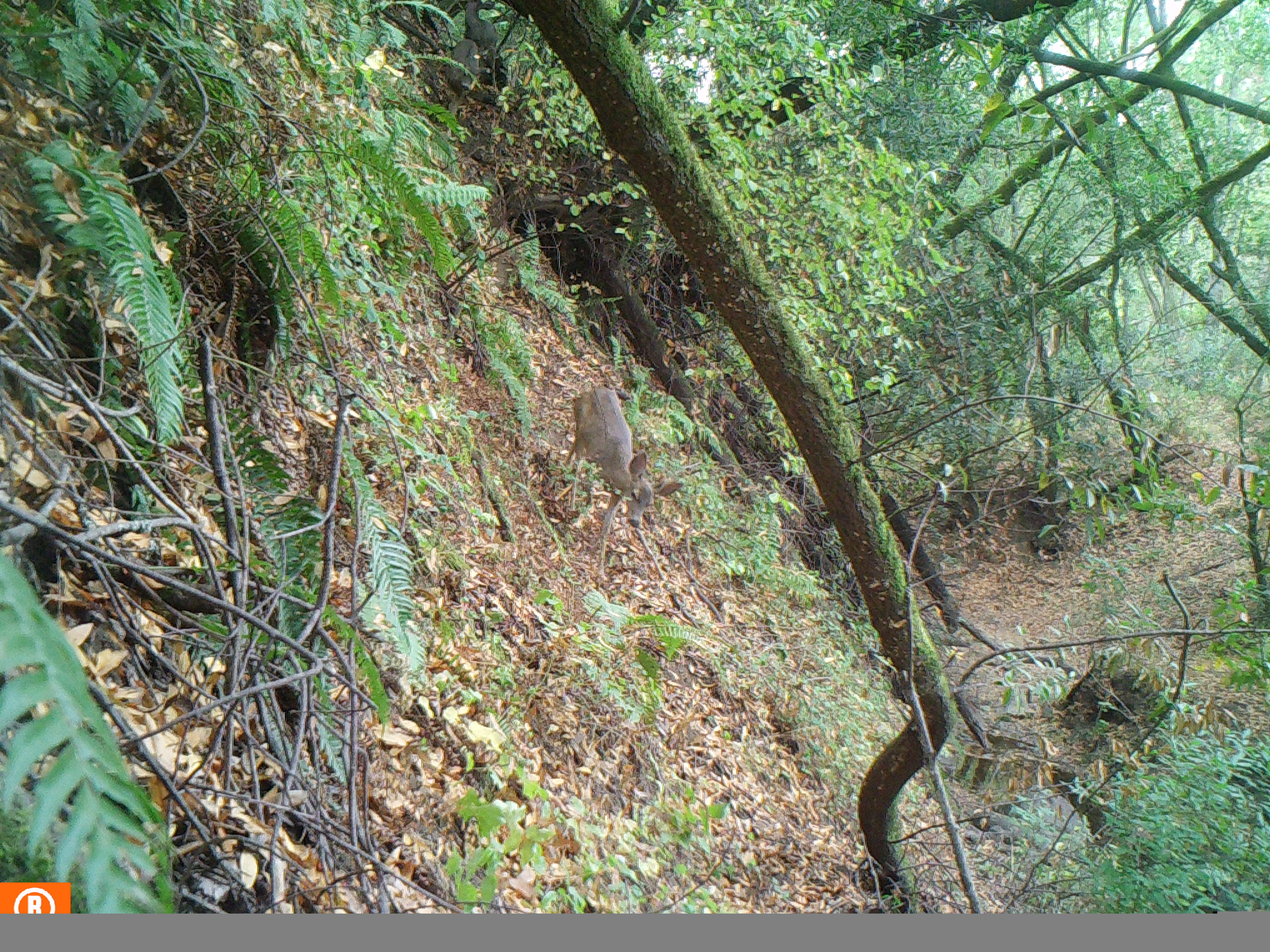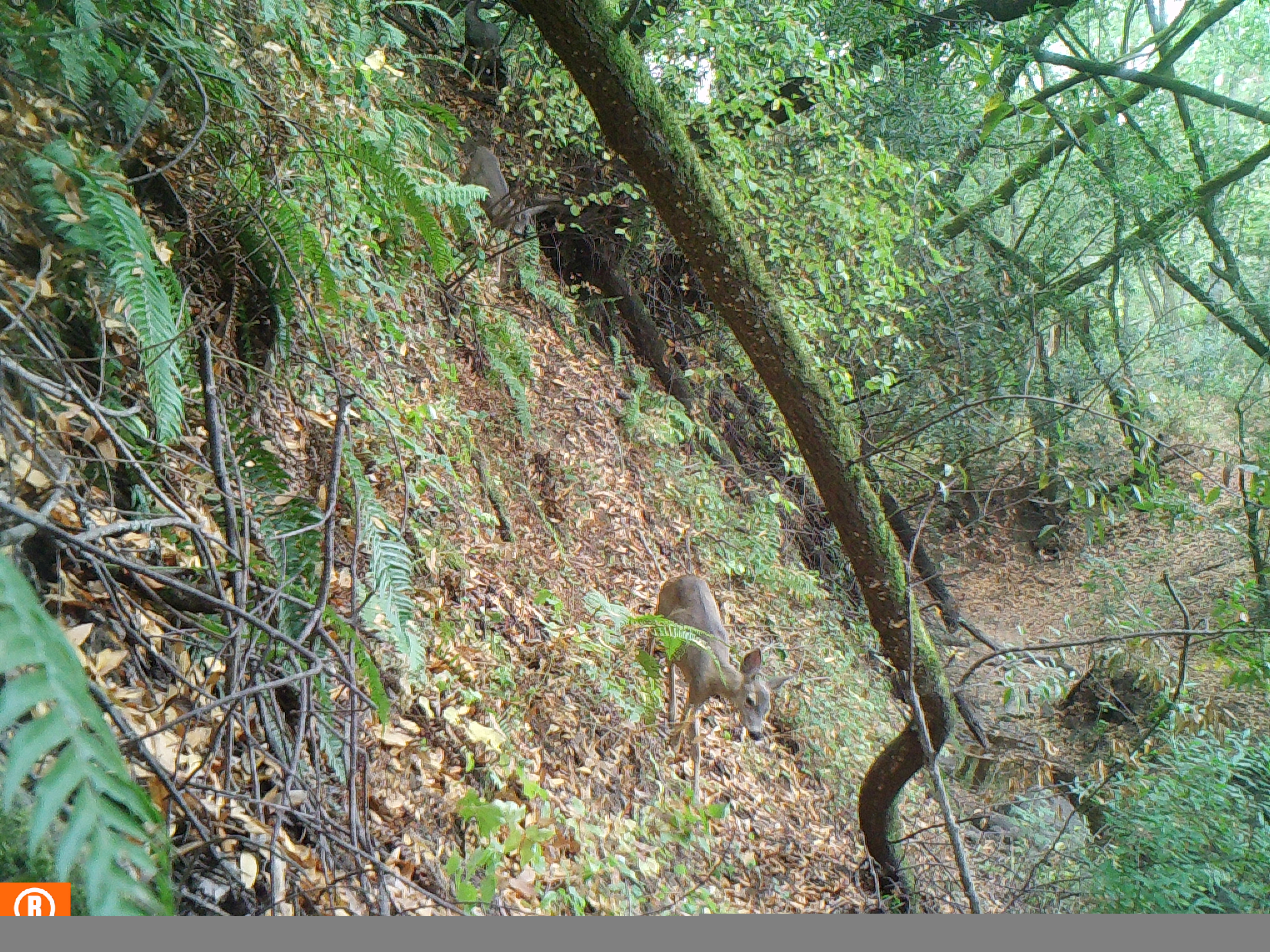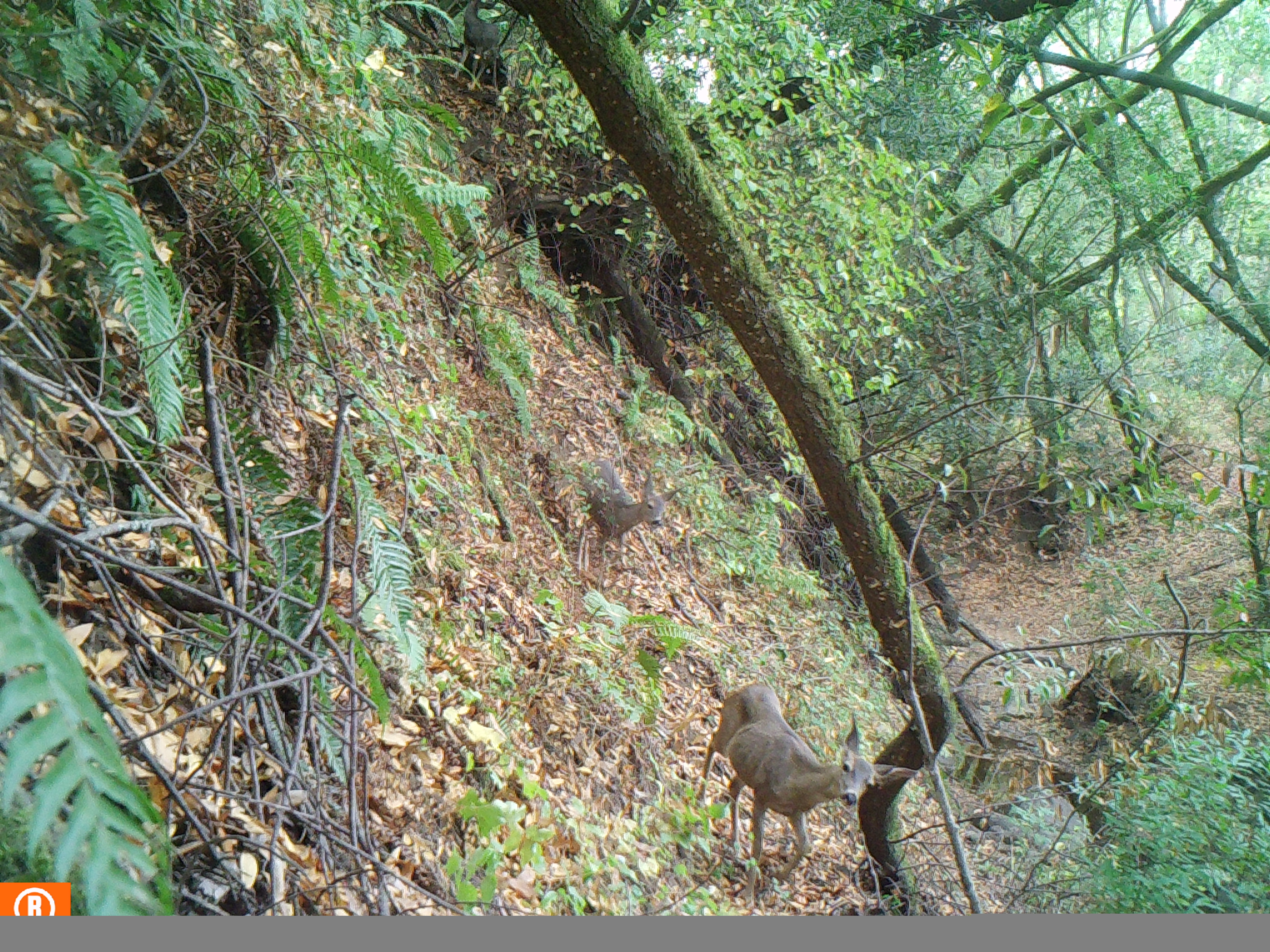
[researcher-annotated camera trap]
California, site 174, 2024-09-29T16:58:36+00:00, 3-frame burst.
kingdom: Animalia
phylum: Chordata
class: Mammalia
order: Artiodactyla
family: Cervidae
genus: Odocoileus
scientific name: Odocoileus hemionus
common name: mule deer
Mule deer (Odocoileus hemionus).